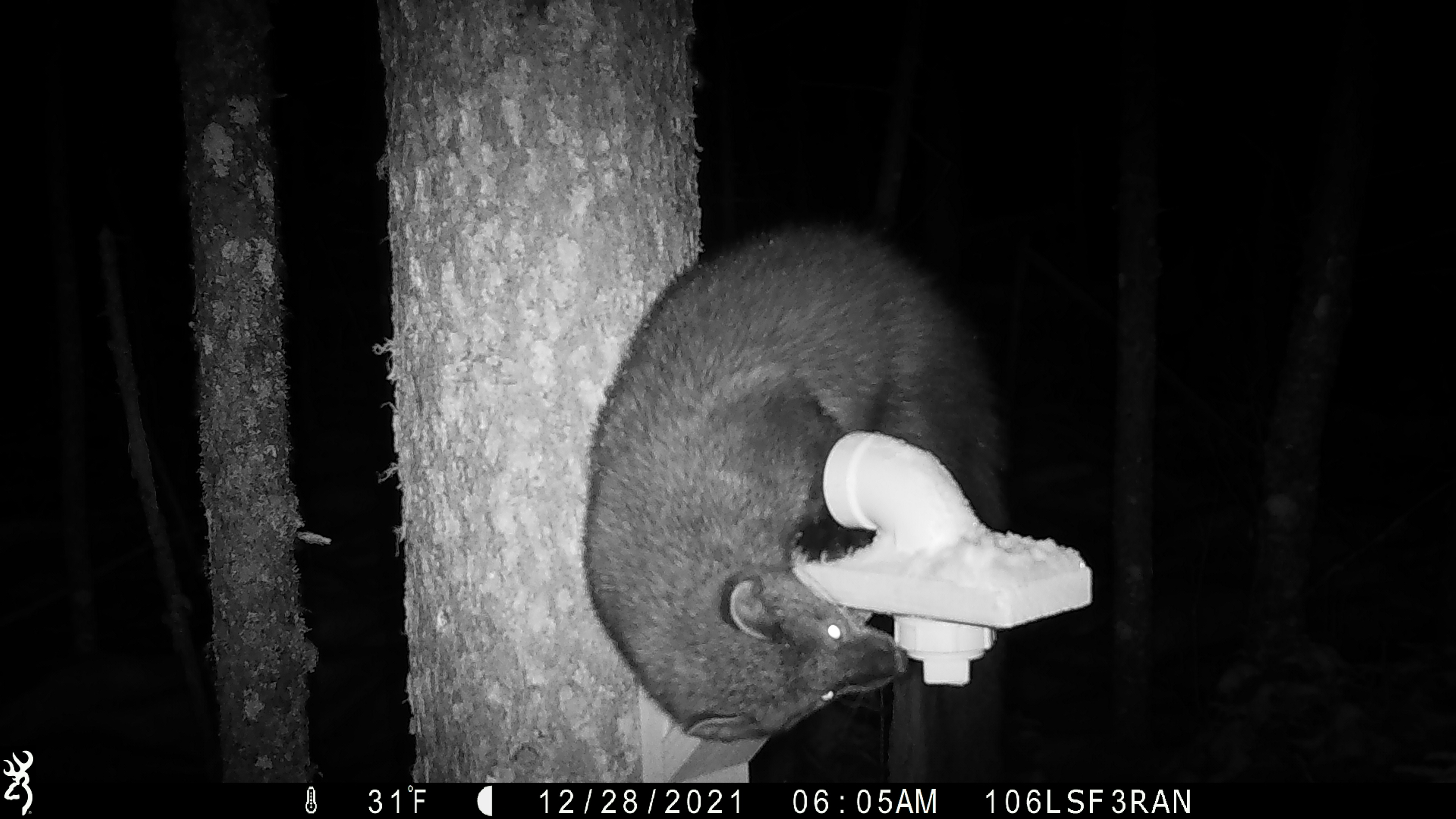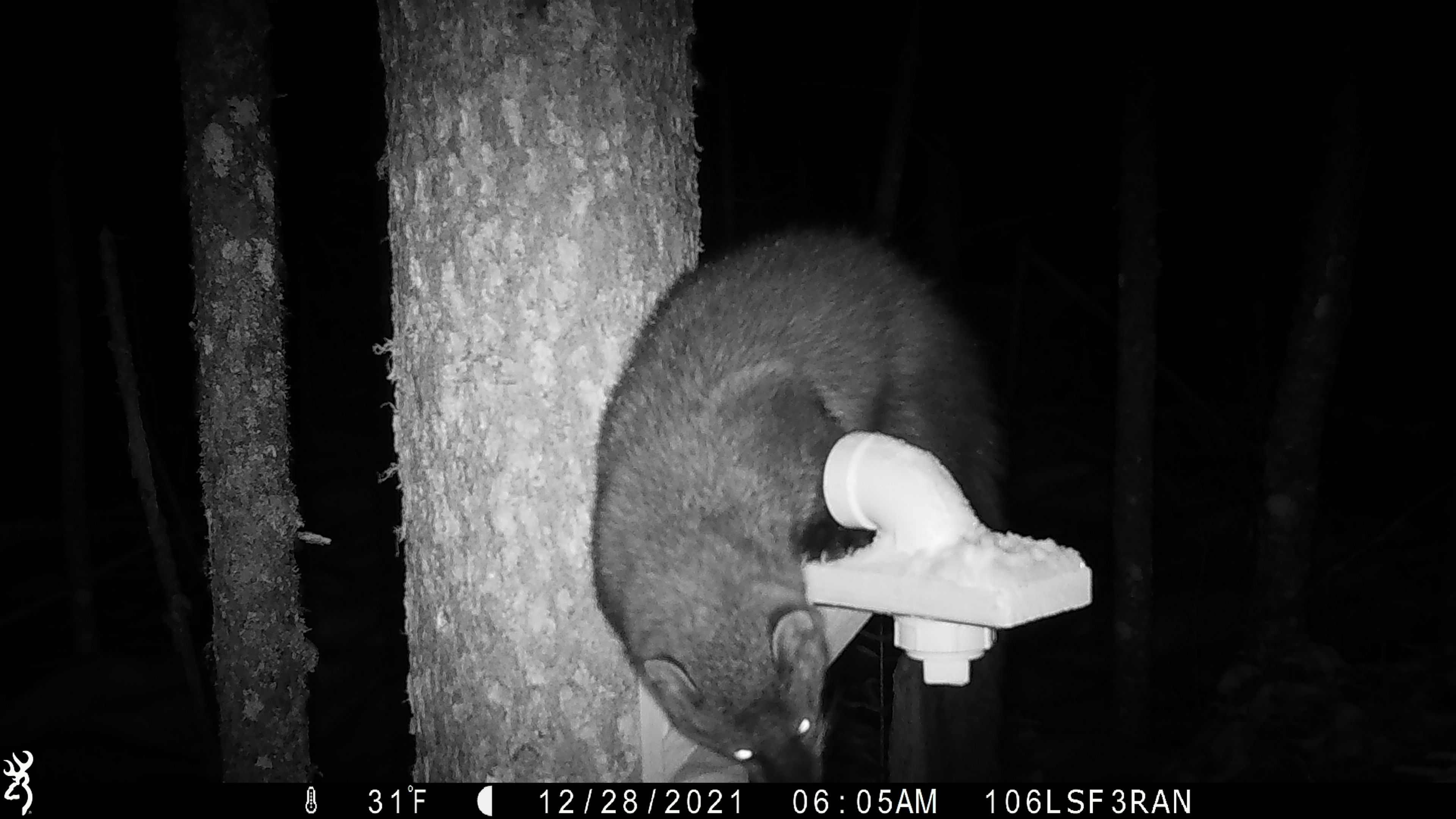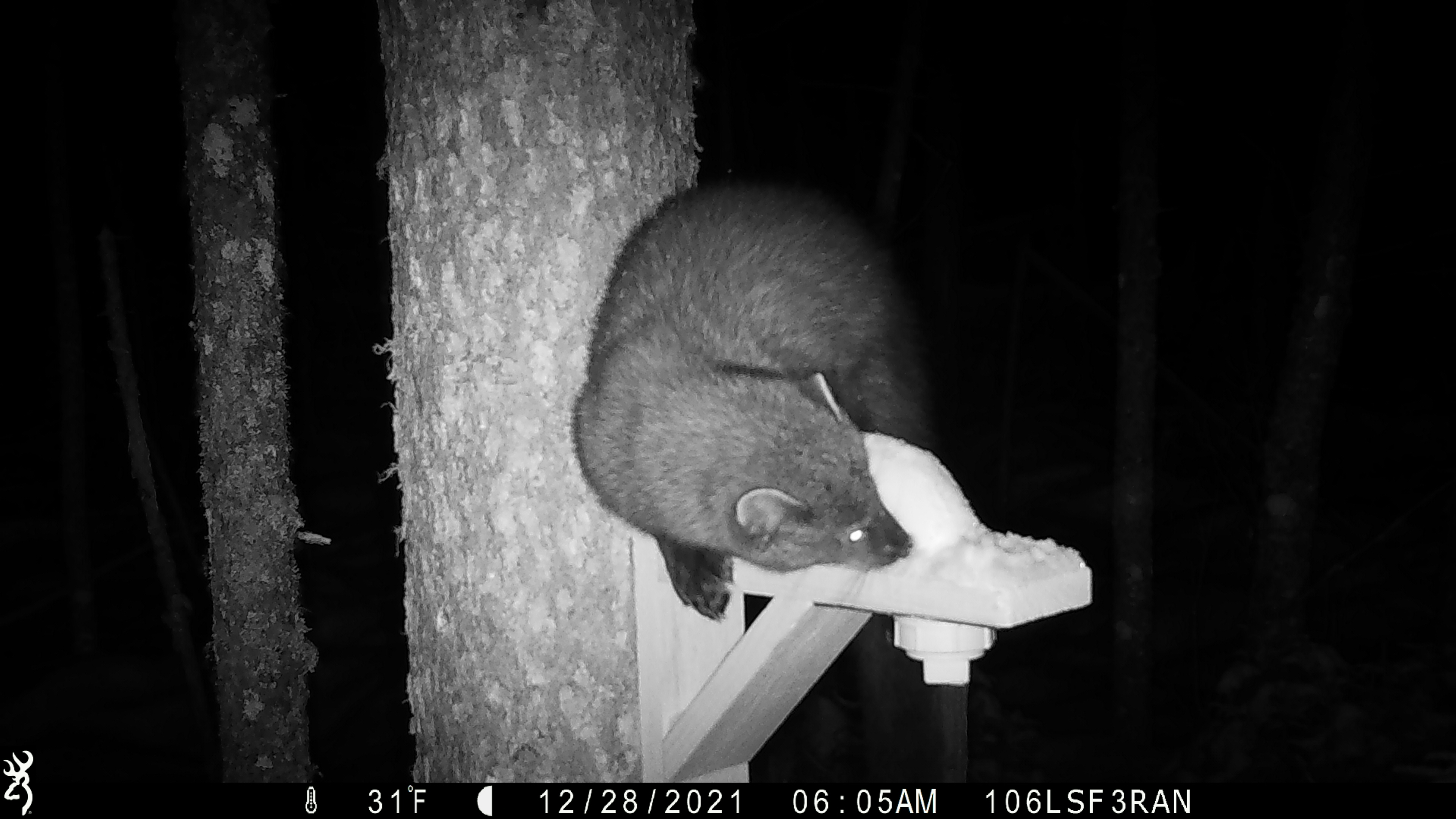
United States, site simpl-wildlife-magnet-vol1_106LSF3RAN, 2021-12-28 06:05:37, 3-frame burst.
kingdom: Animalia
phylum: Chordata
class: Mammalia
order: Carnivora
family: Mustelidae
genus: Pekania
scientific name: Pekania pennanti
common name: fisher